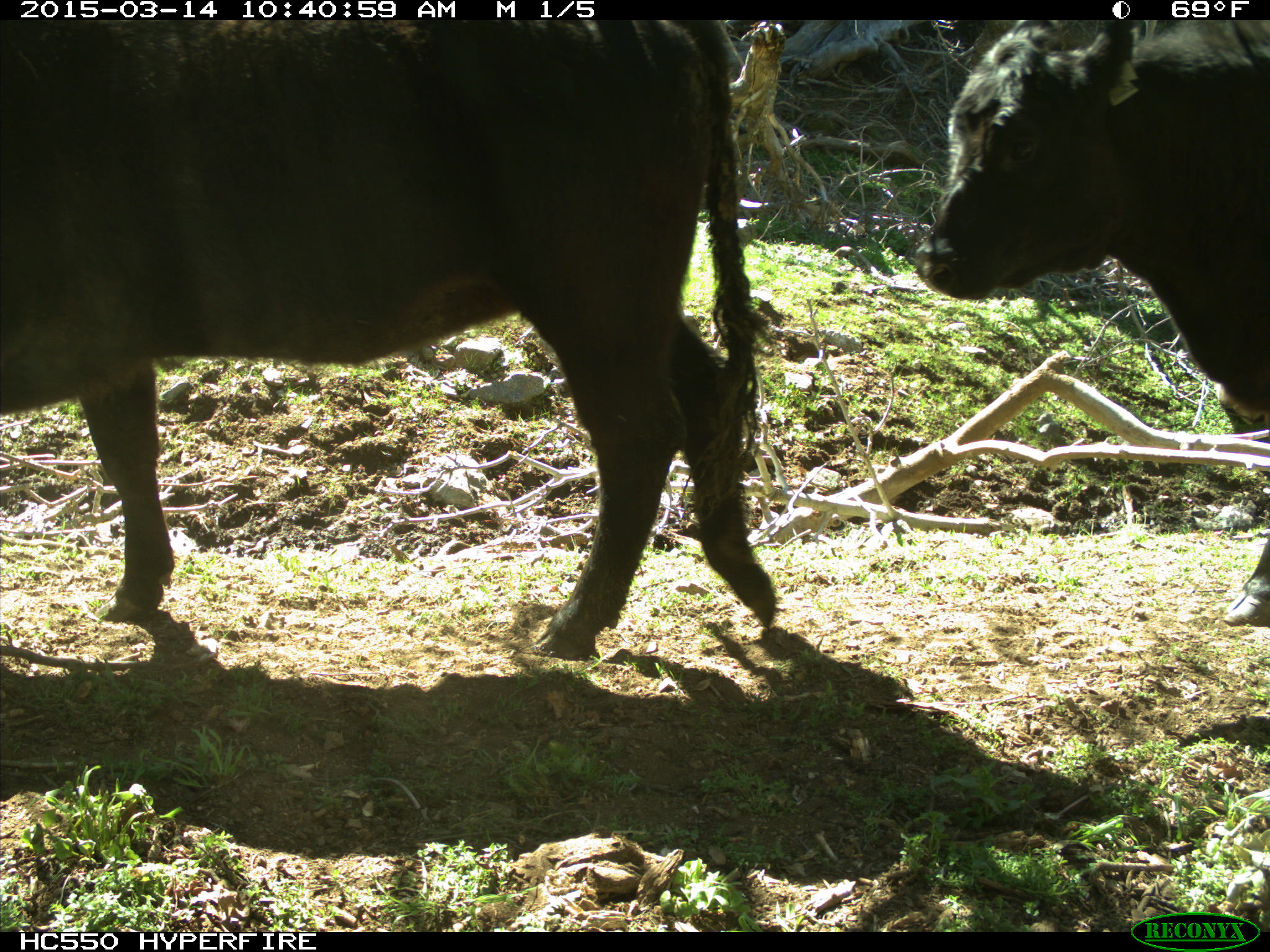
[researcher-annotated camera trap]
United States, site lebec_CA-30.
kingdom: Animalia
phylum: Chordata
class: Mammalia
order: Artiodactyla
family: Bovidae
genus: Bos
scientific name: Bos taurus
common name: domestic cow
Bos taurus (domestic cow).